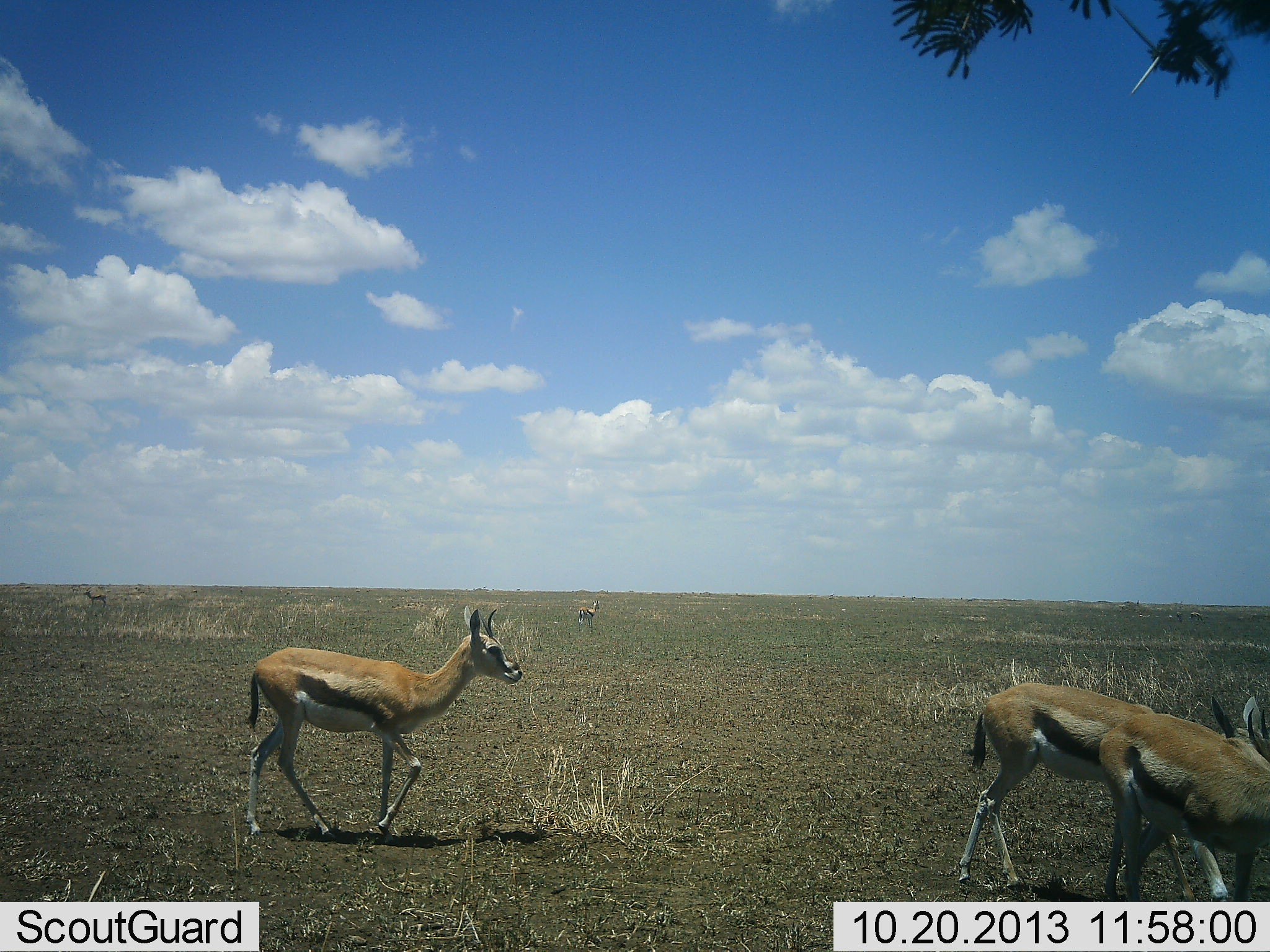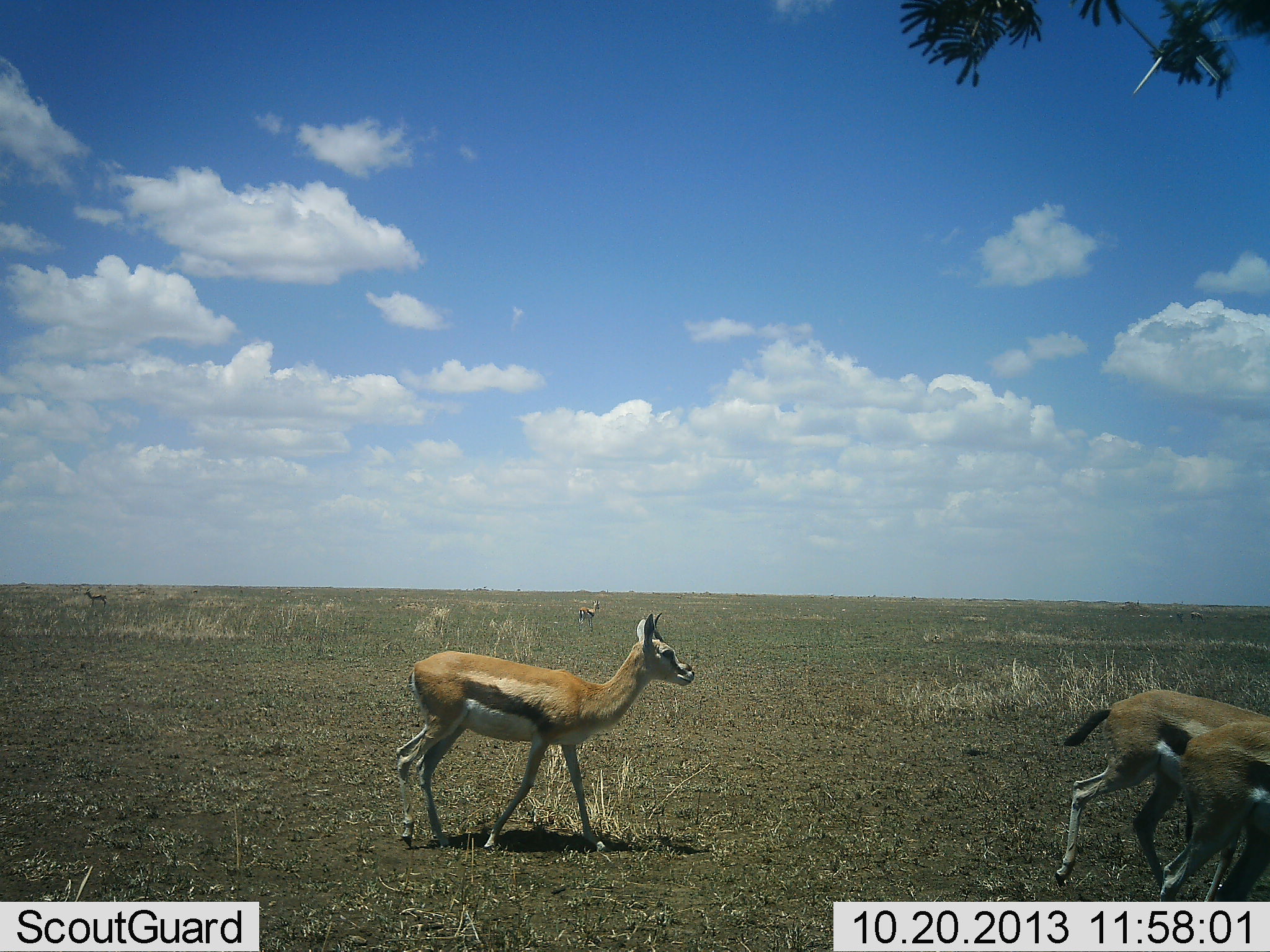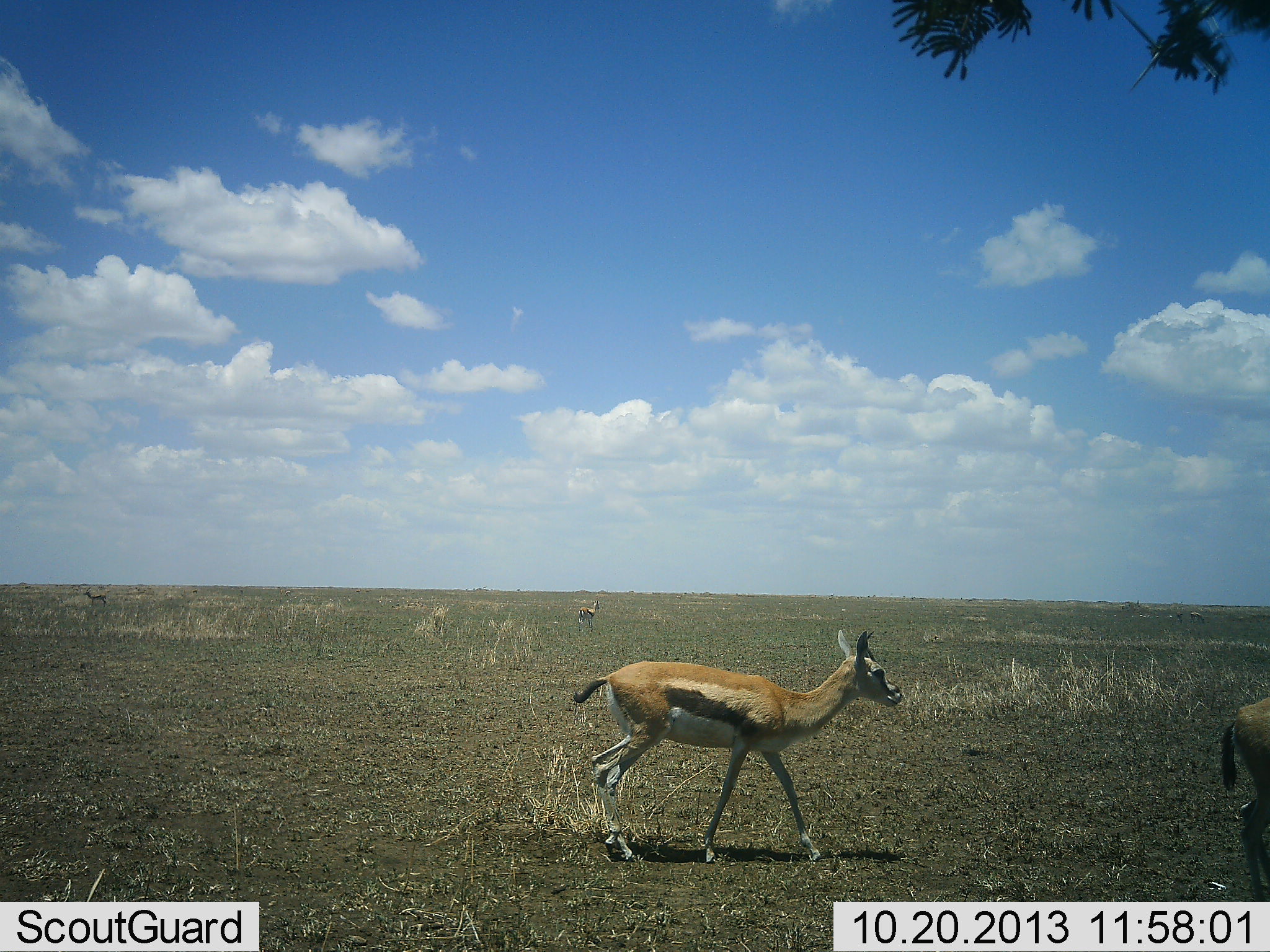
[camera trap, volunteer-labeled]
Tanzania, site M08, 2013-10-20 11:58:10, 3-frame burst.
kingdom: Animalia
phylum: Chordata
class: Mammalia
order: Artiodactyla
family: Bovidae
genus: Eudorcas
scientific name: Eudorcas thomsonii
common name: thomson's gazelle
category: gazellethomsons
Gazellethomsons (thomson's gazelle) (Eudorcas thomsonii), count 5. Behavior (volunteer vote fractions): standing 36%, resting 0%, moving 97%, interacting 0%. Young present (vote fraction): 0%. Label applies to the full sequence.